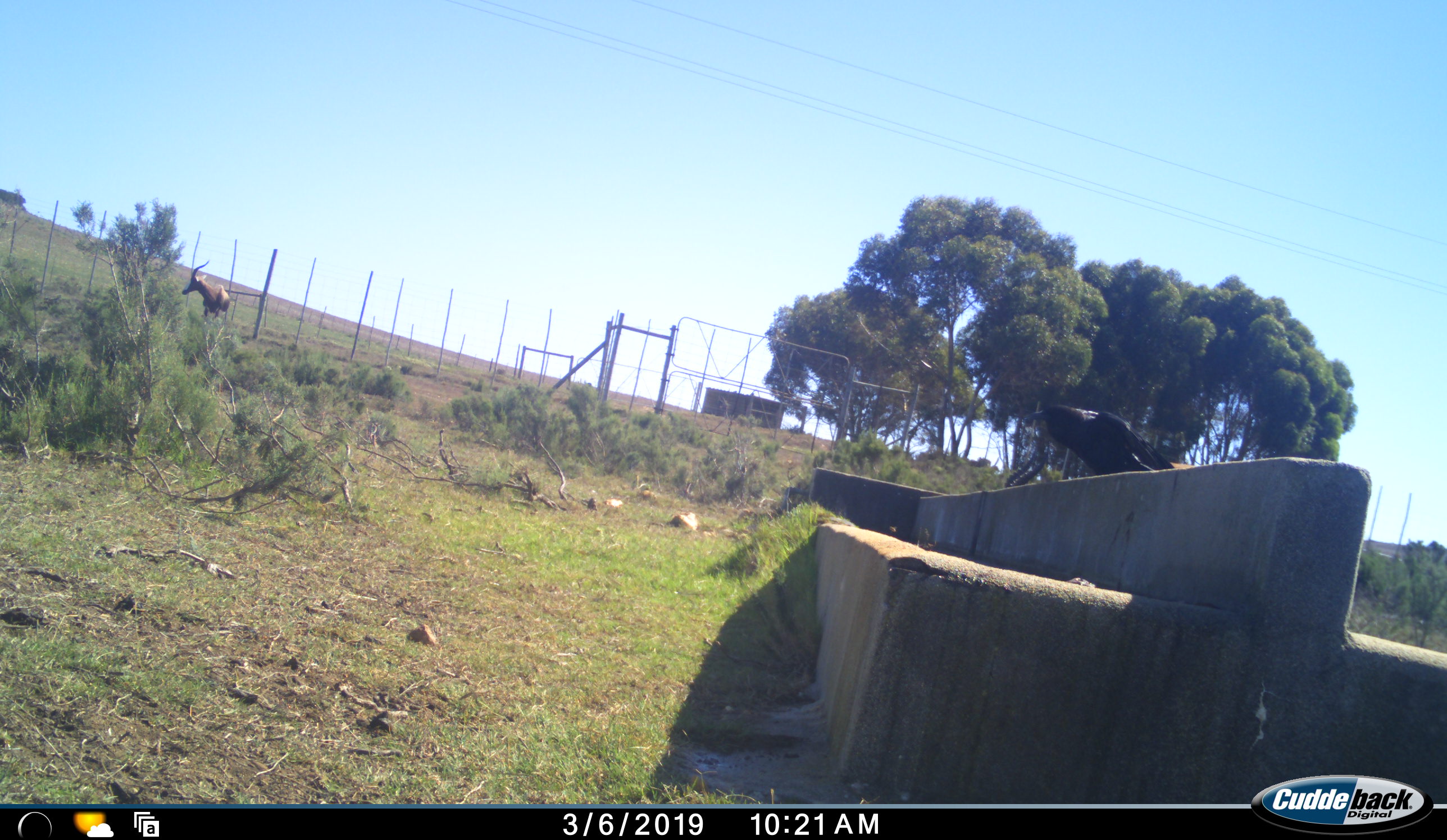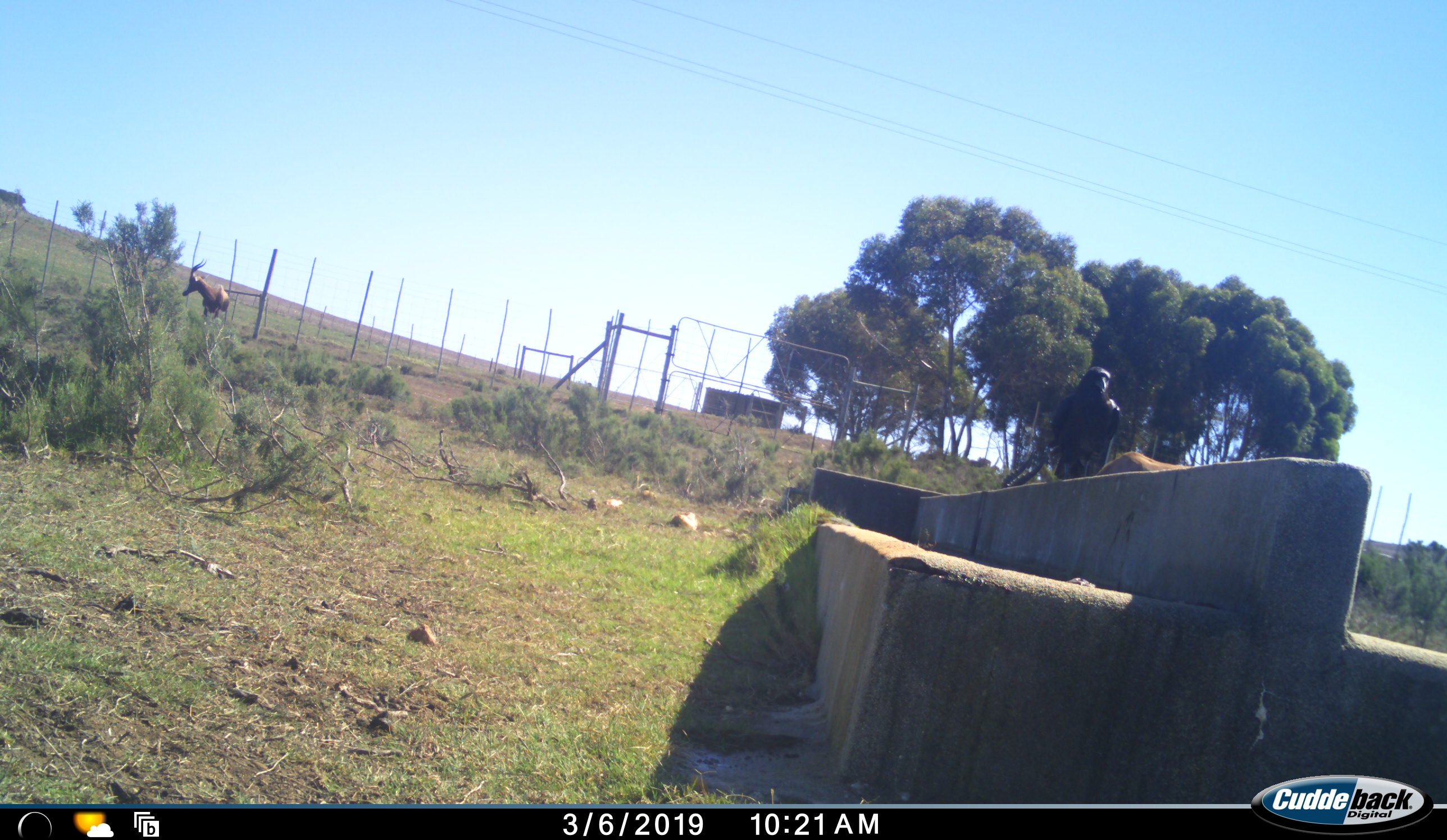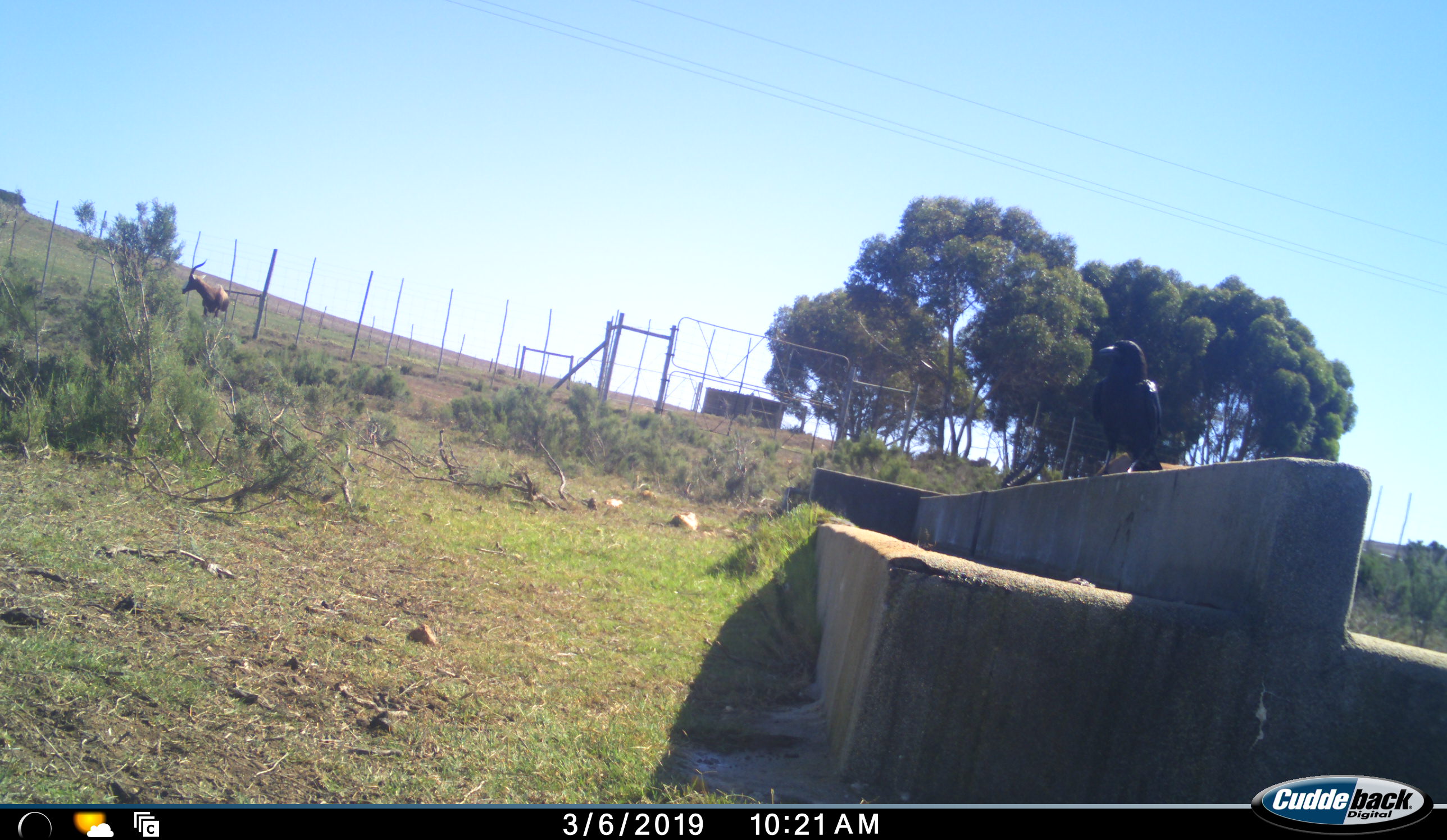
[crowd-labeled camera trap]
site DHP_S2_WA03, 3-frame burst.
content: unidentified animal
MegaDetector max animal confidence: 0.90